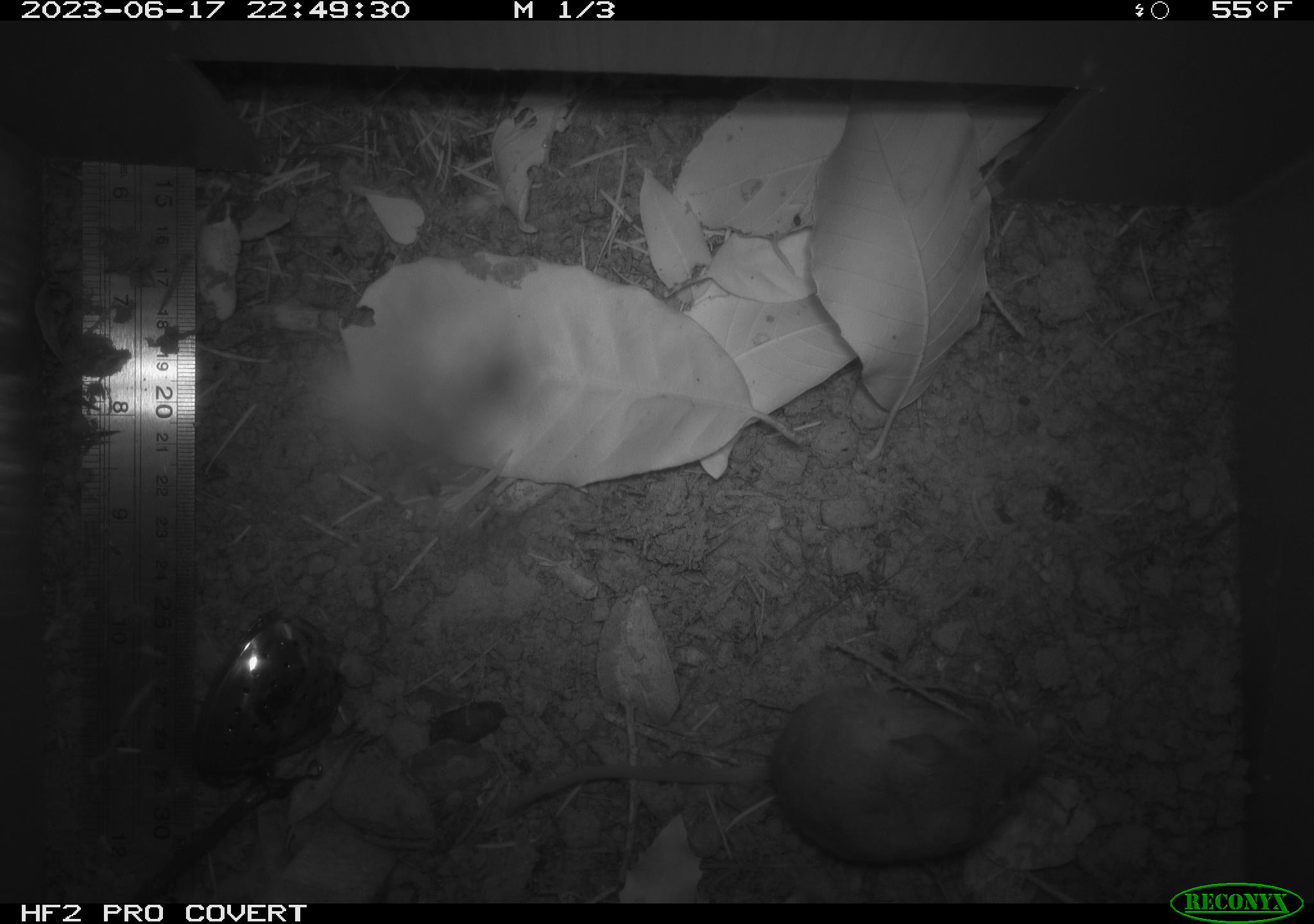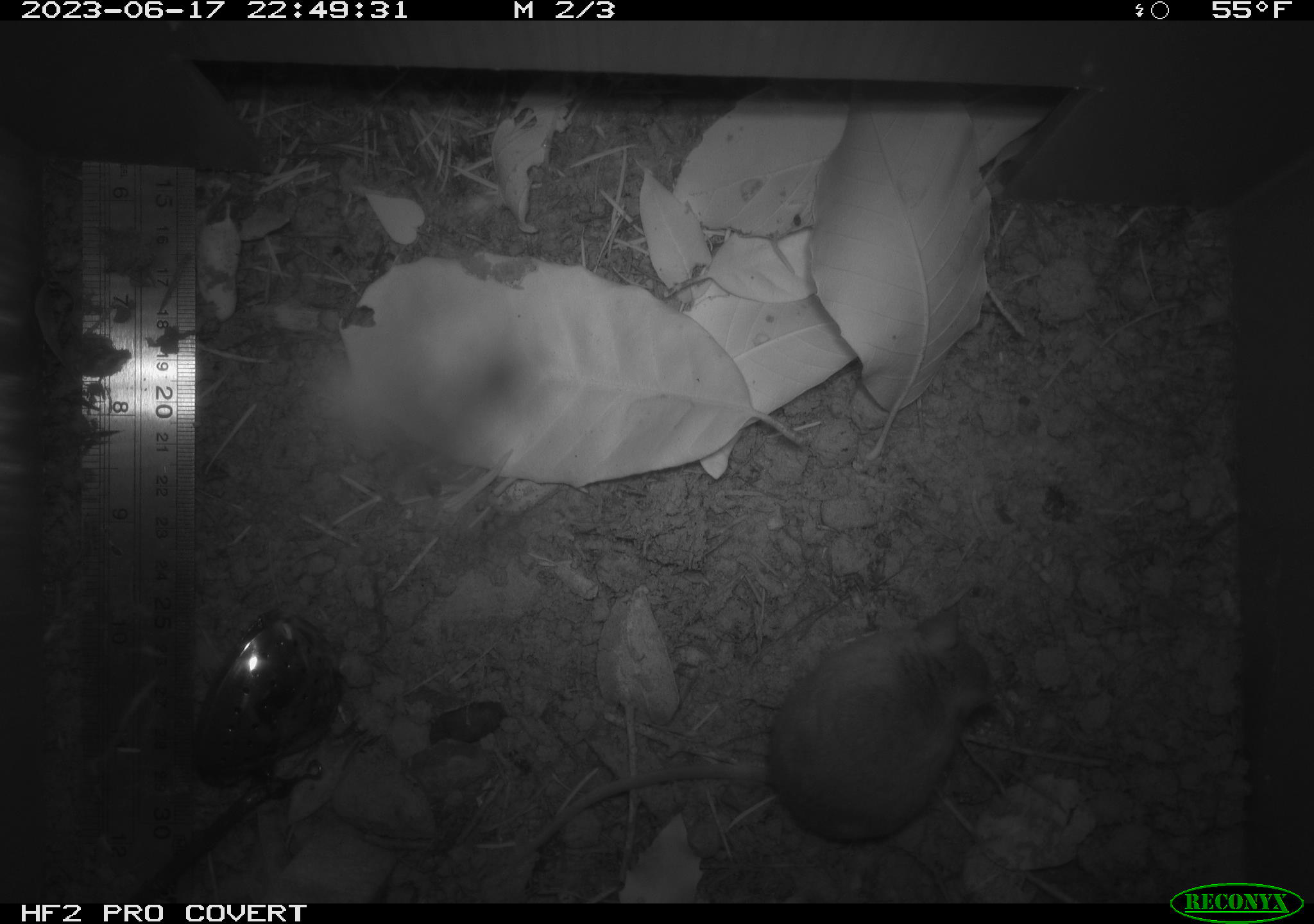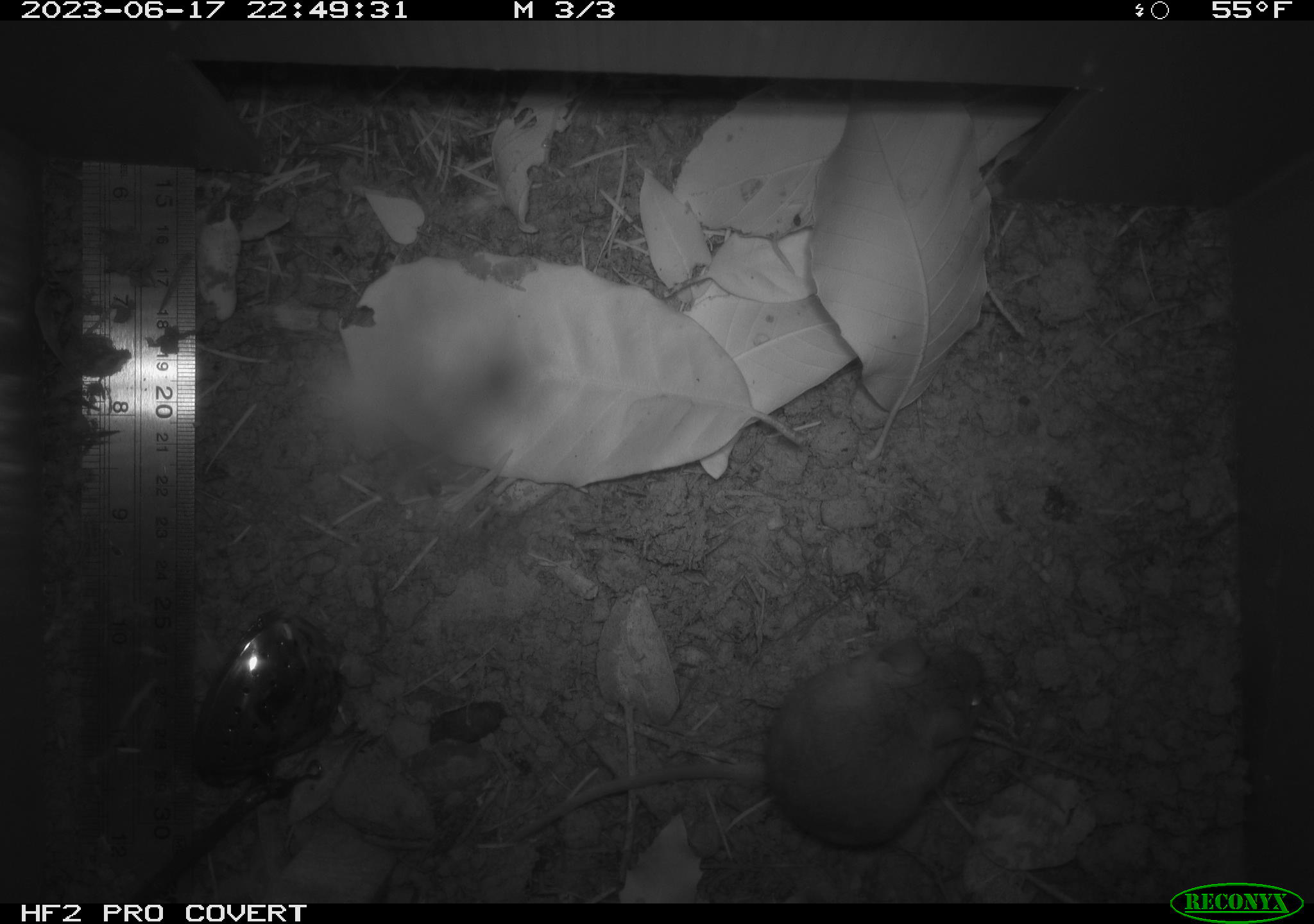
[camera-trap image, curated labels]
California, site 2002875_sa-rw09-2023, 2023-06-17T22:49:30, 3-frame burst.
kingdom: Animalia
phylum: Chordata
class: Mammalia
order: Rodentia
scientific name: Rodentia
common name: mouse species